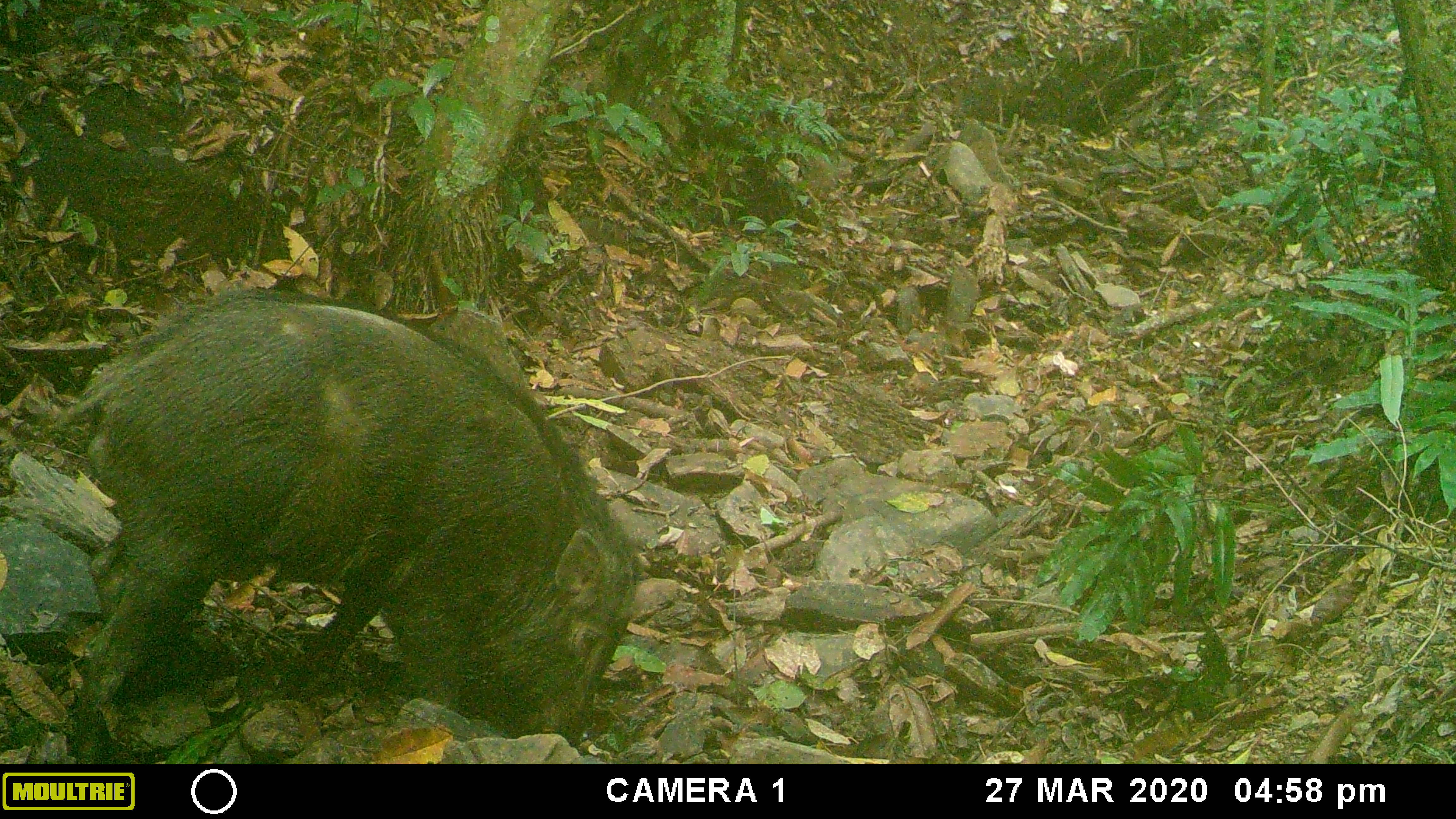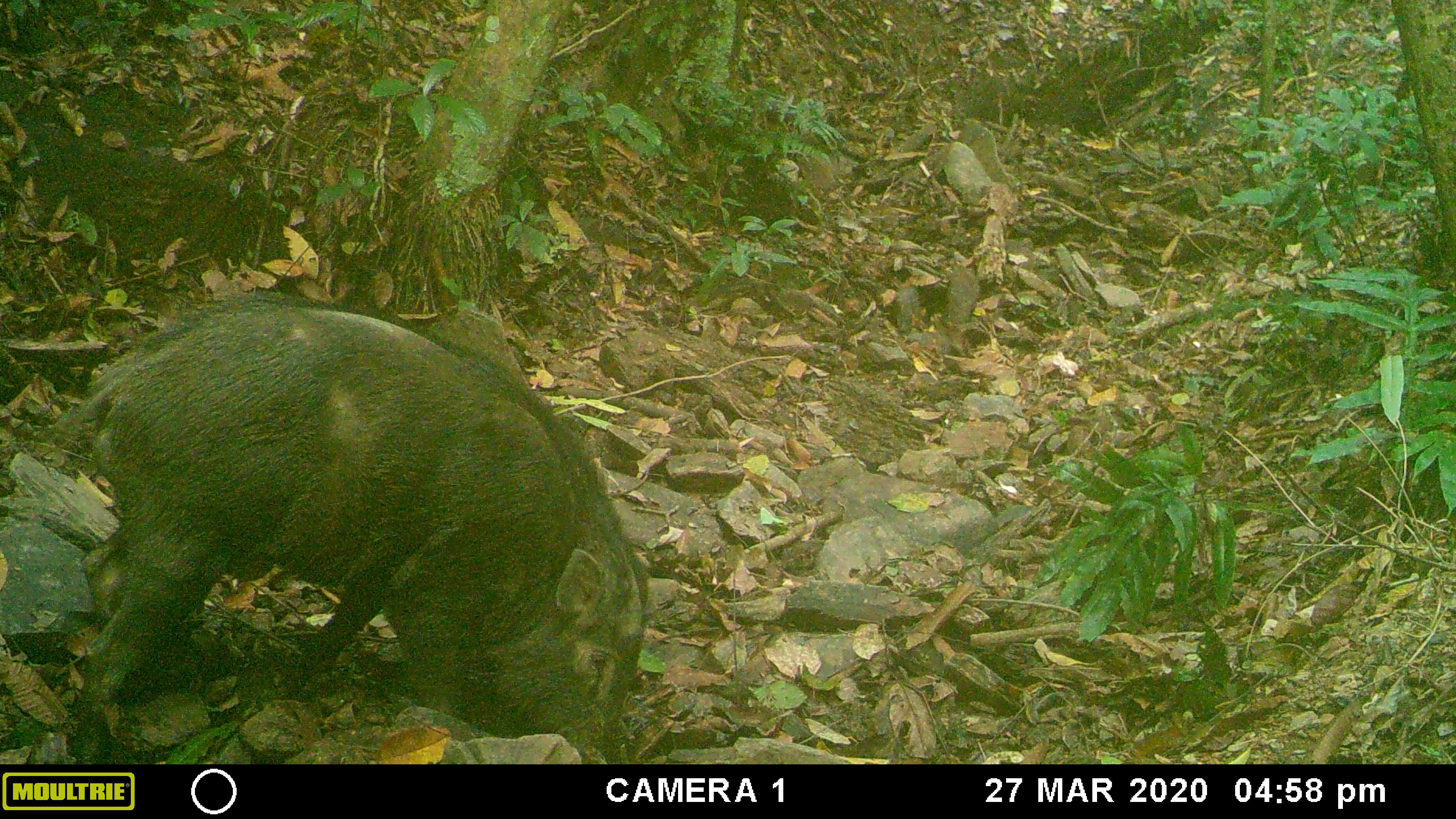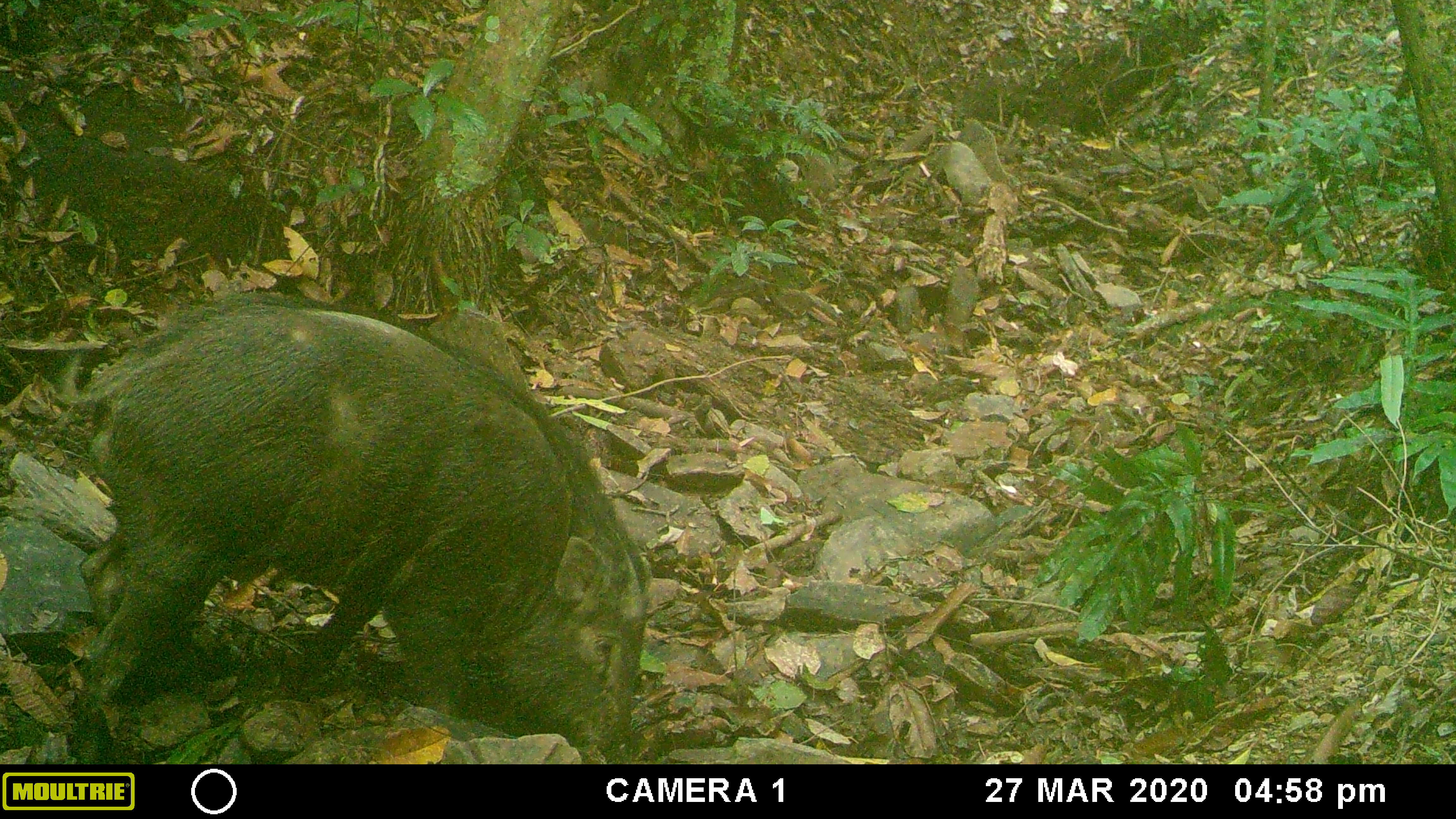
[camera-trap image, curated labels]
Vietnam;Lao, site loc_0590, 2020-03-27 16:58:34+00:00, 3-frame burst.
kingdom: Animalia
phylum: Chordata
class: Mammalia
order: Artiodactyla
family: Suidae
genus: Sus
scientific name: Sus scrofa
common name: eurasian wild pig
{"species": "eurasian wild pig (Sus scrofa)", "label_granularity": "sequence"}